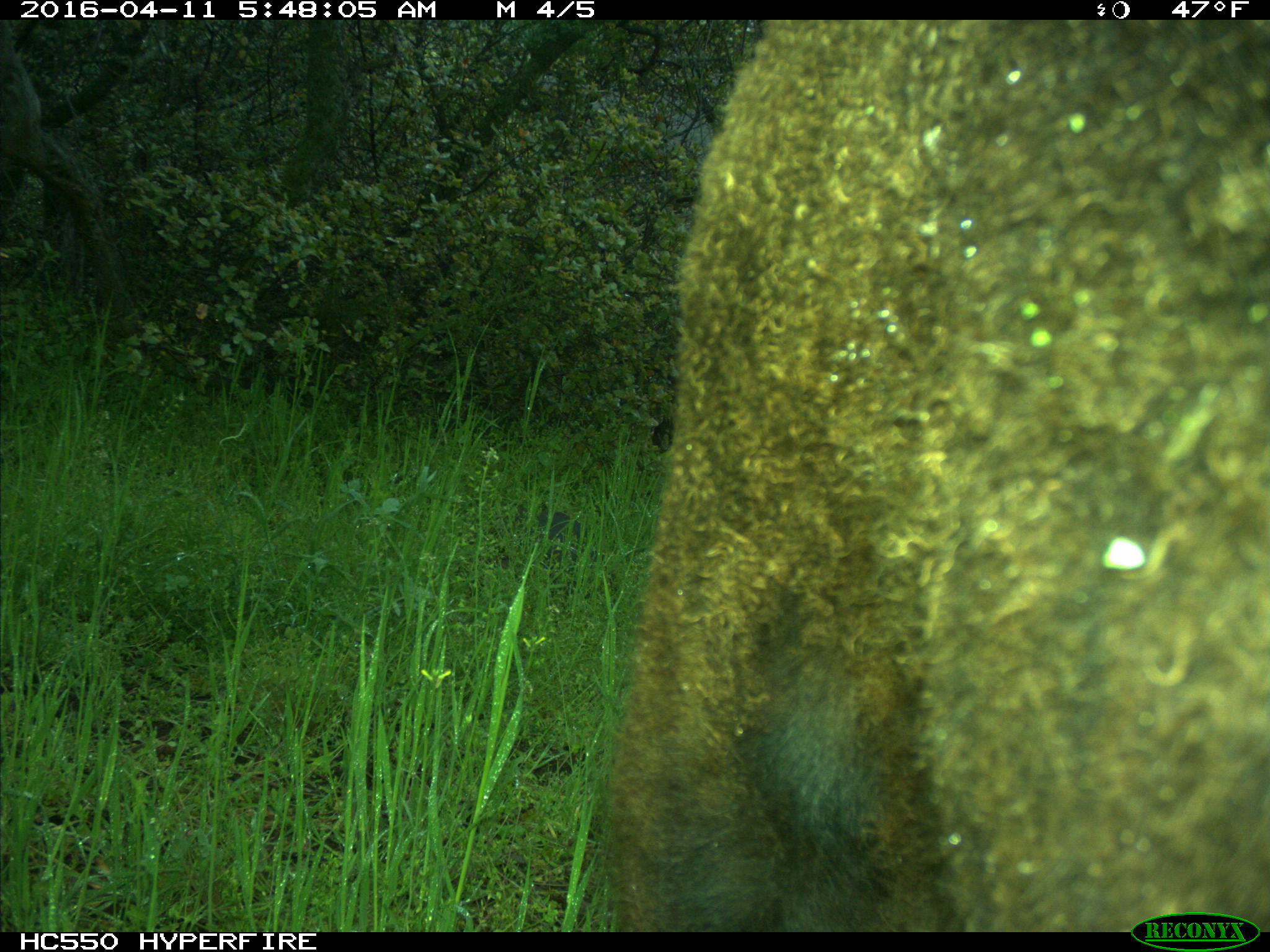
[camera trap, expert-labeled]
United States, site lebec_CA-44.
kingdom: Animalia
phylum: Chordata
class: Mammalia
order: Artiodactyla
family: Bovidae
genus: Bos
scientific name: Bos taurus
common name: domestic cow